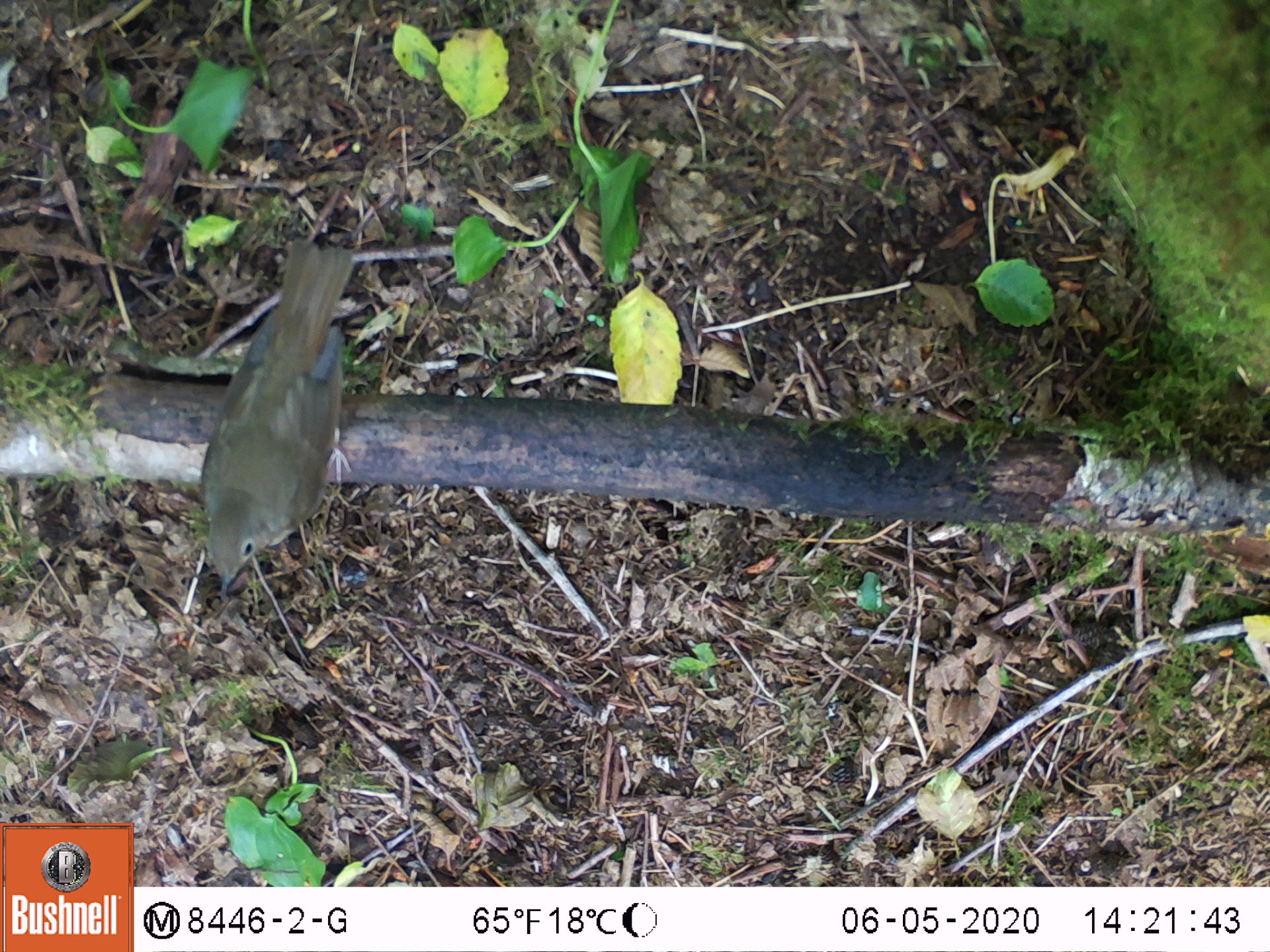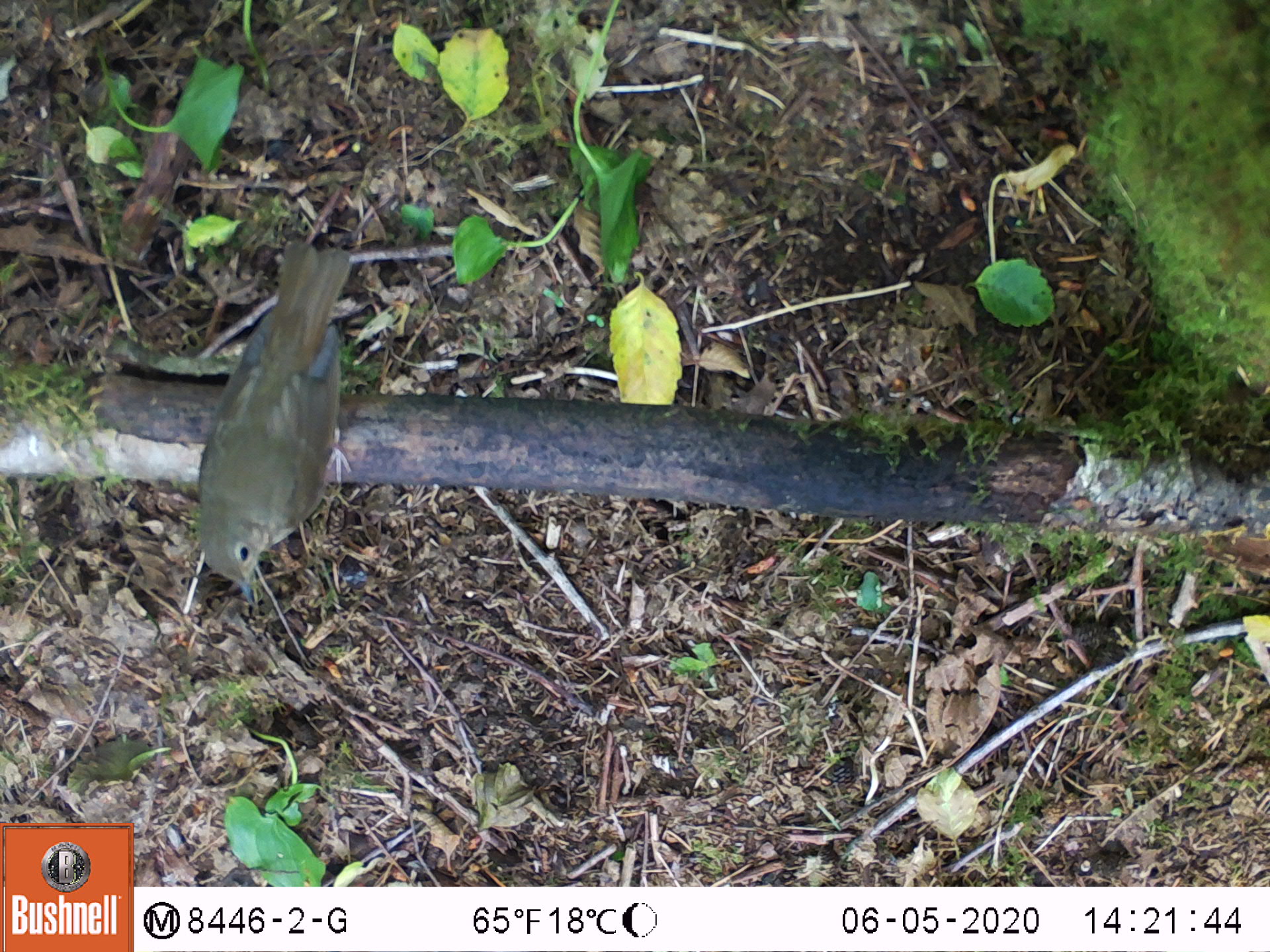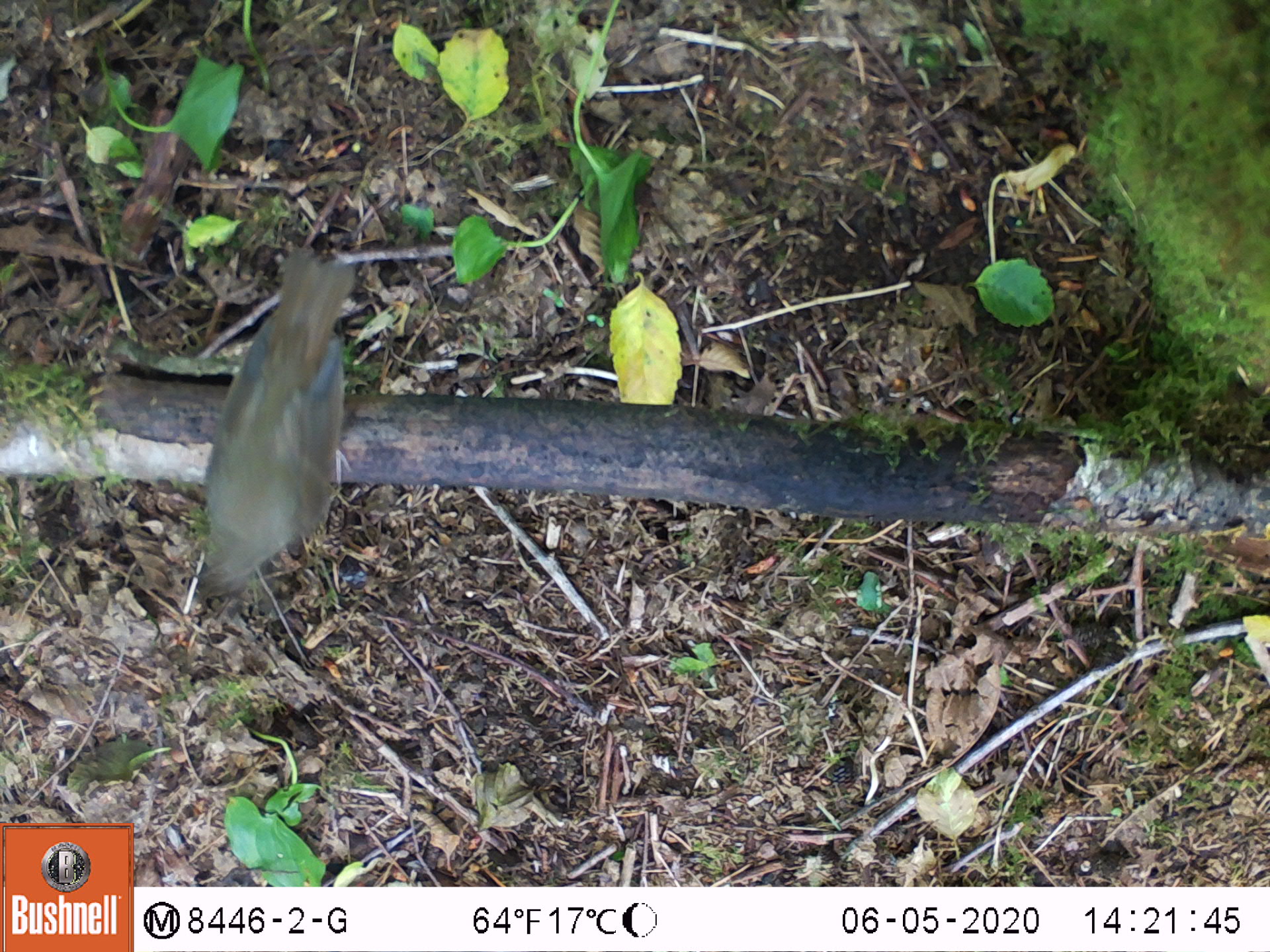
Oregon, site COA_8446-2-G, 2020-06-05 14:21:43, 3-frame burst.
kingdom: Animalia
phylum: Chordata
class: Aves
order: Passeriformes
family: Turdidae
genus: Catharus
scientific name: Catharus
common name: brown thrushes and nightingale-thrushes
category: catharus species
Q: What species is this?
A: Catharus species (brown thrushes and nightingale-thrushes) (Catharus).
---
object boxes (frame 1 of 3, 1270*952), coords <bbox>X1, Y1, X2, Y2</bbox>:
catharus species: <bbox>183, 232, 369, 606</bbox>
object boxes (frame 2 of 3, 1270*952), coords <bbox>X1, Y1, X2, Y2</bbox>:
catharus species: <bbox>183, 218, 362, 606</bbox>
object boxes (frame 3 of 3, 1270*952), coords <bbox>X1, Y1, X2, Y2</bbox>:
catharus species: <bbox>186, 238, 371, 617</bbox>